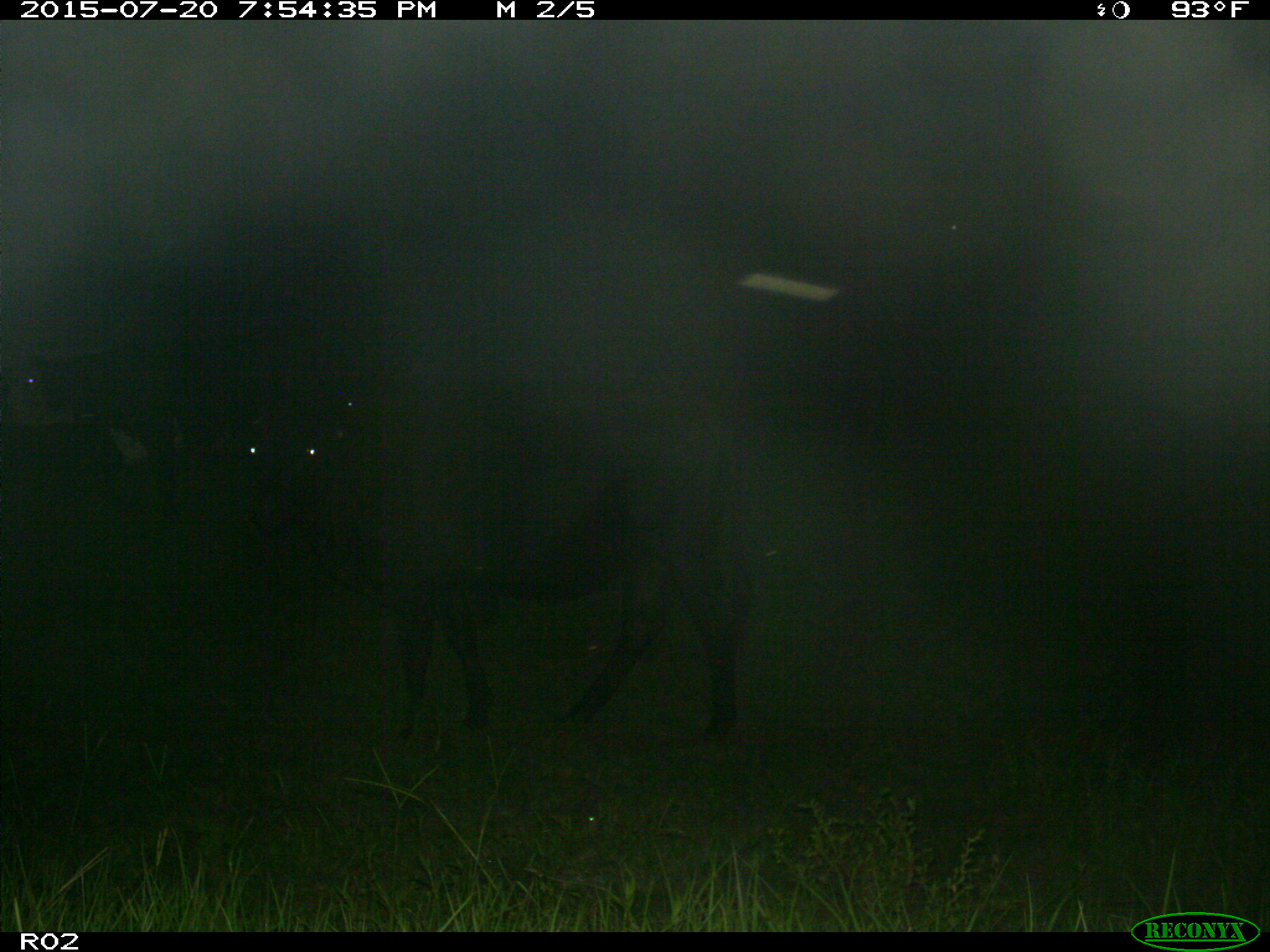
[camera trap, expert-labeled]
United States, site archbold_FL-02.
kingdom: Animalia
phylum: Chordata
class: Mammalia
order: Artiodactyla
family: Bovidae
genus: Bos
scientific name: Bos taurus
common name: domestic cow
Bos taurus (domestic cow).